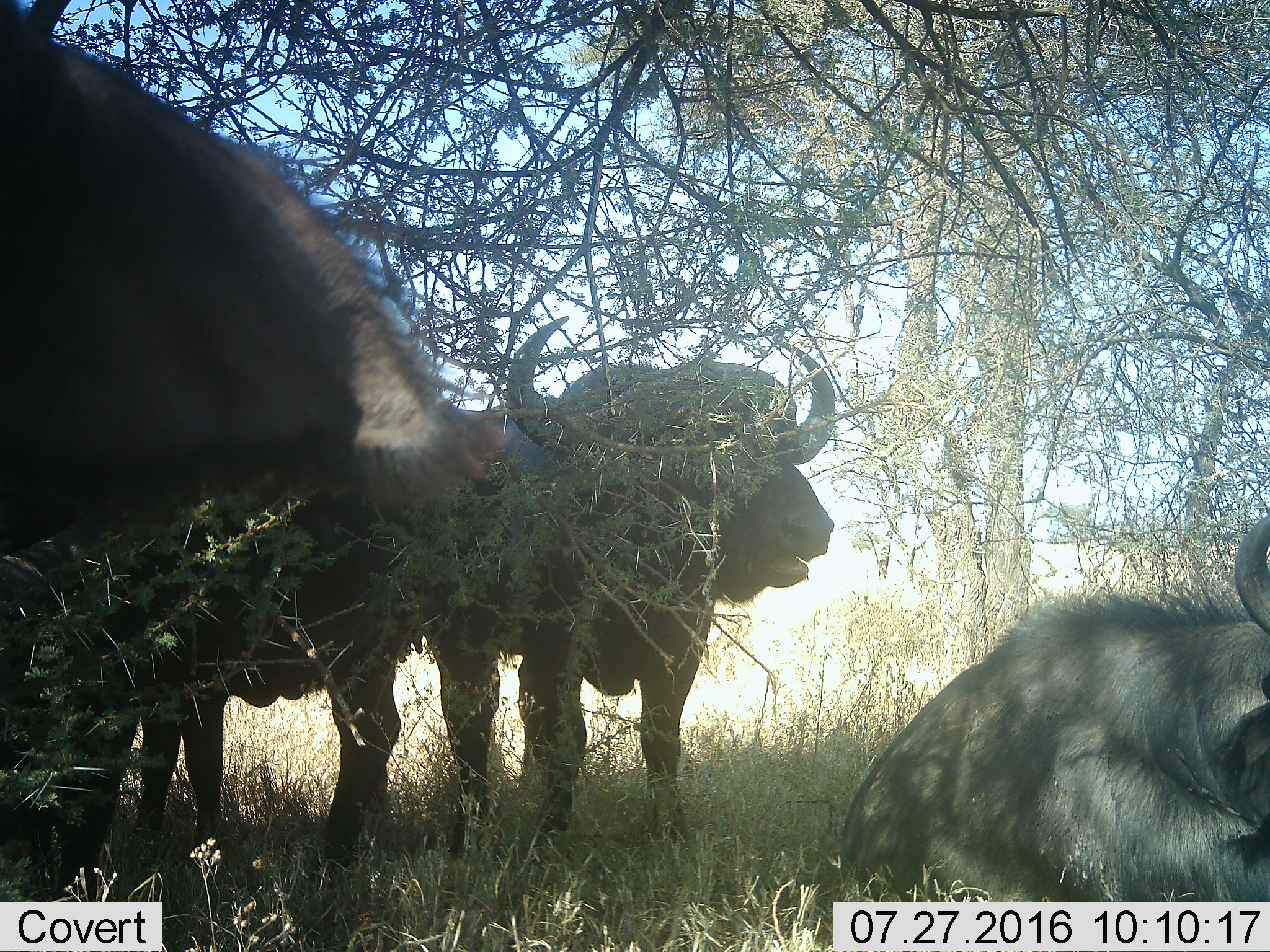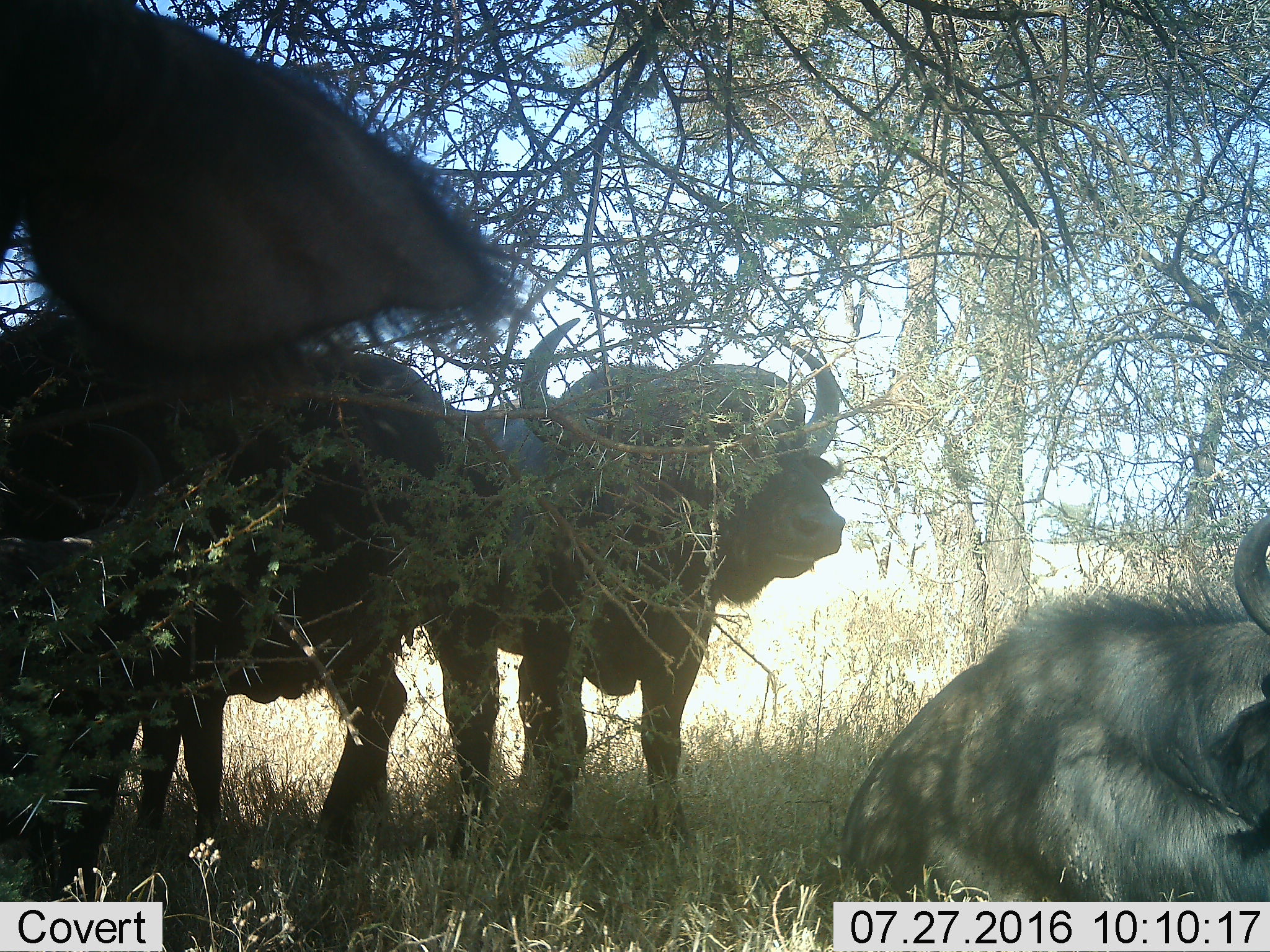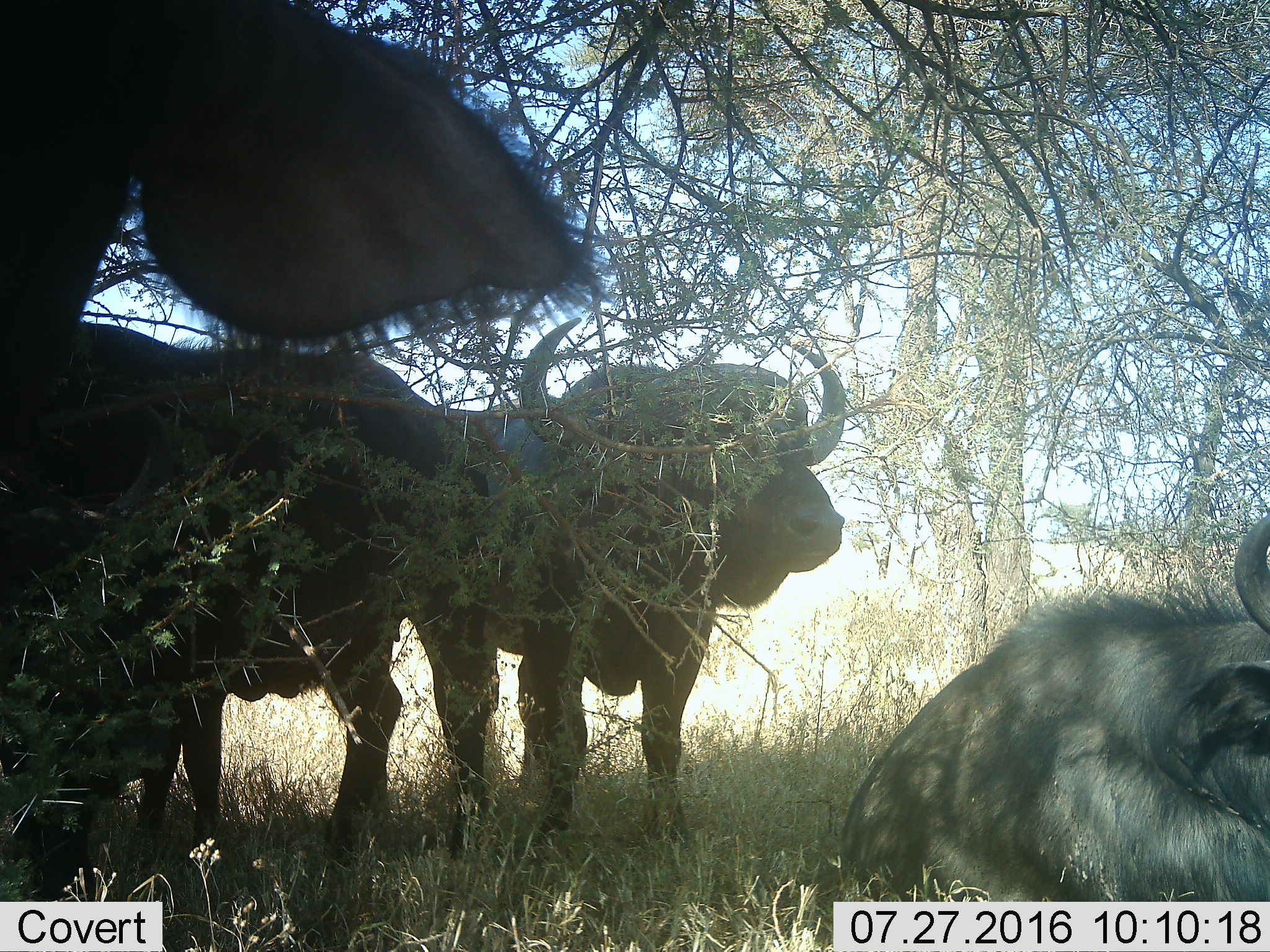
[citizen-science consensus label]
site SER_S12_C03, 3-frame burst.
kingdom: Animalia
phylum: Chordata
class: Mammalia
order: Artiodactyla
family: Bovidae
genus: Syncerus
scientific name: Syncerus caffer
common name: african buffalo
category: buffalo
Buffalo (african buffalo) (Syncerus caffer), count 4. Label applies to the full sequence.